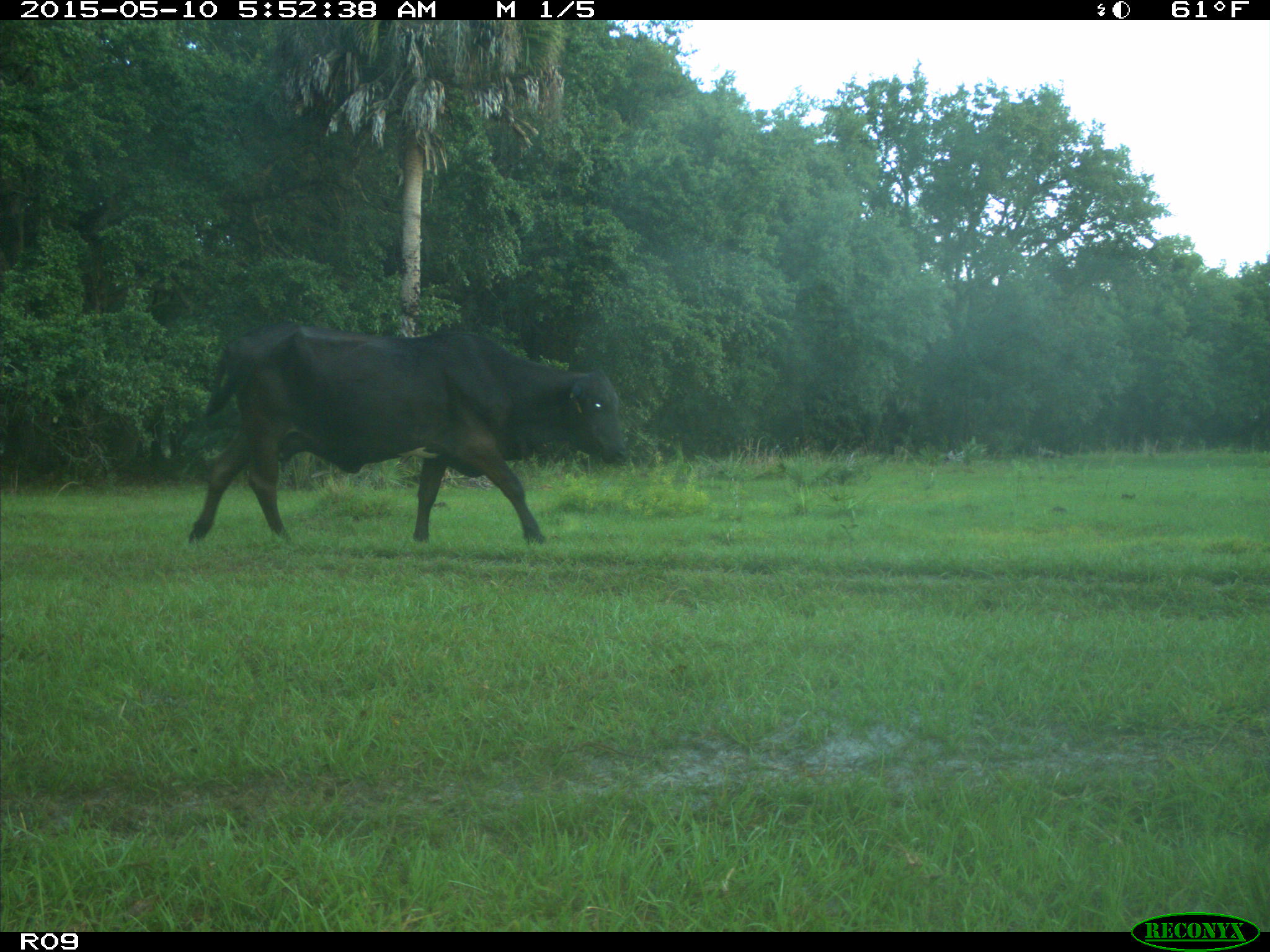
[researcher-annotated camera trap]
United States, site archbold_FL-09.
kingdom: Animalia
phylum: Chordata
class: Mammalia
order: Artiodactyla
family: Bovidae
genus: Bos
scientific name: Bos taurus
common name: domestic cow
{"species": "Bos taurus (domestic cow)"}